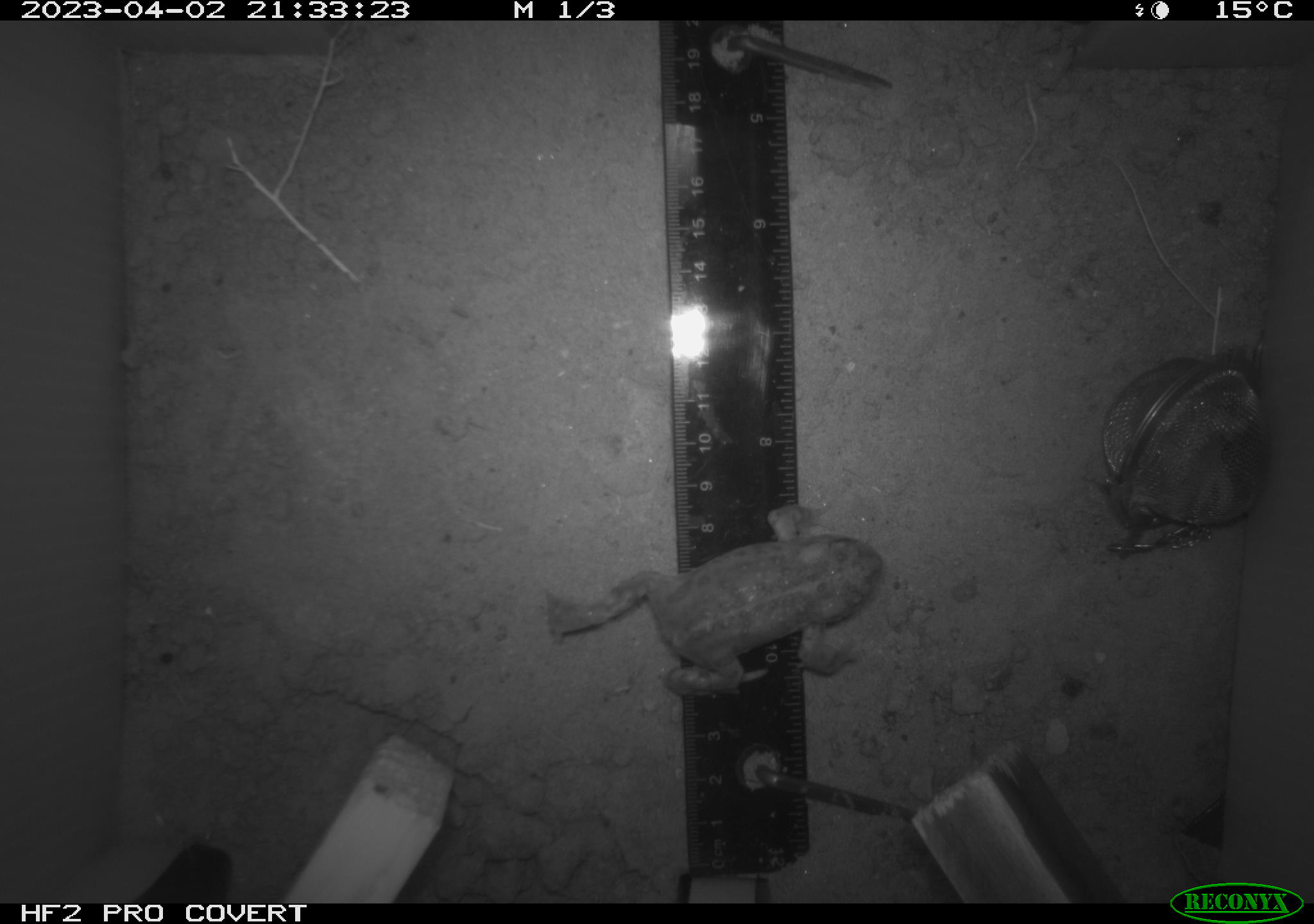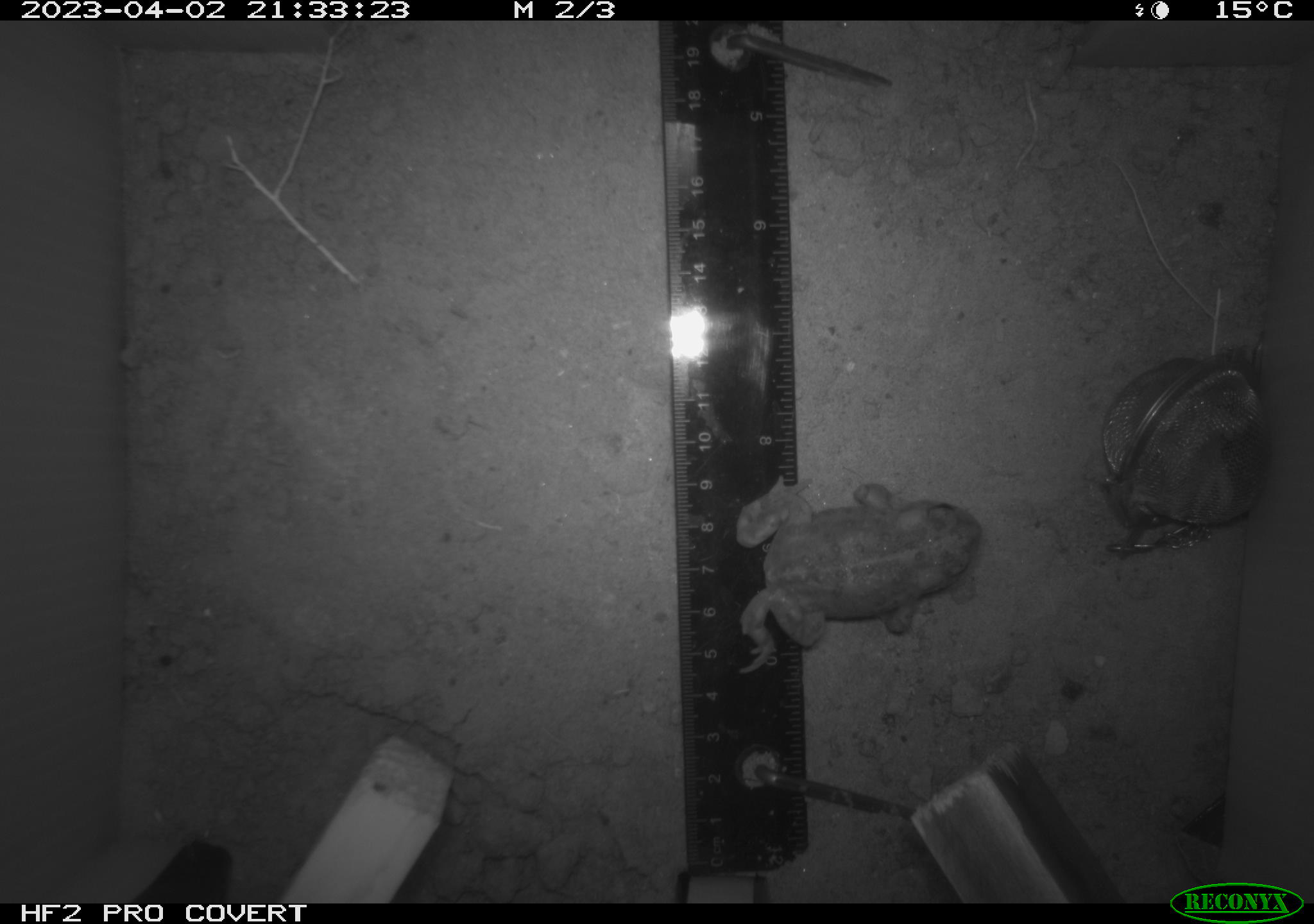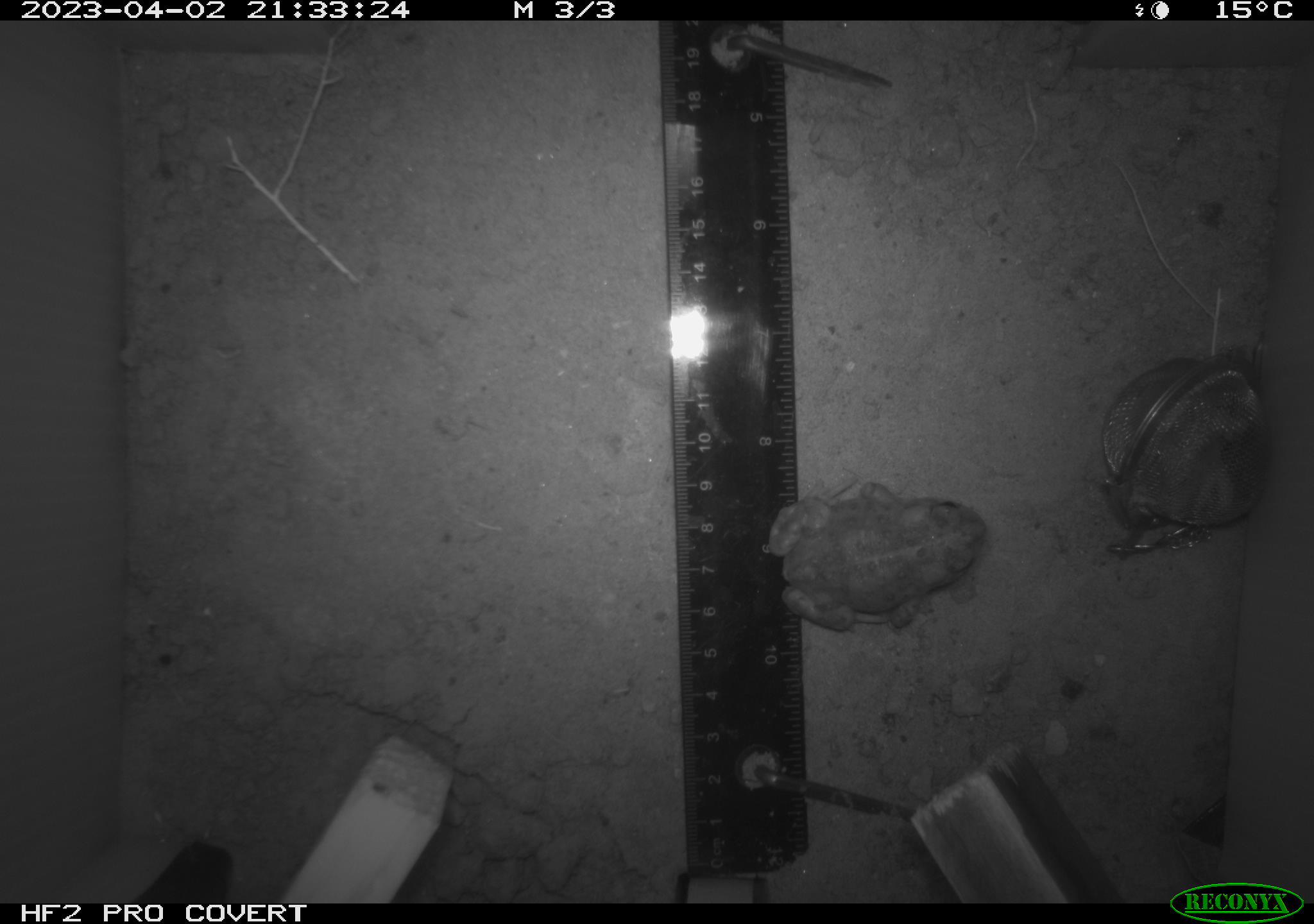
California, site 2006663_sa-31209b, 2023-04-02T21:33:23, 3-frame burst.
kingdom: Animalia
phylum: Chordata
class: Amphibia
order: Anura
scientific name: Anura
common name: frogs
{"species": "frogs (Anura)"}